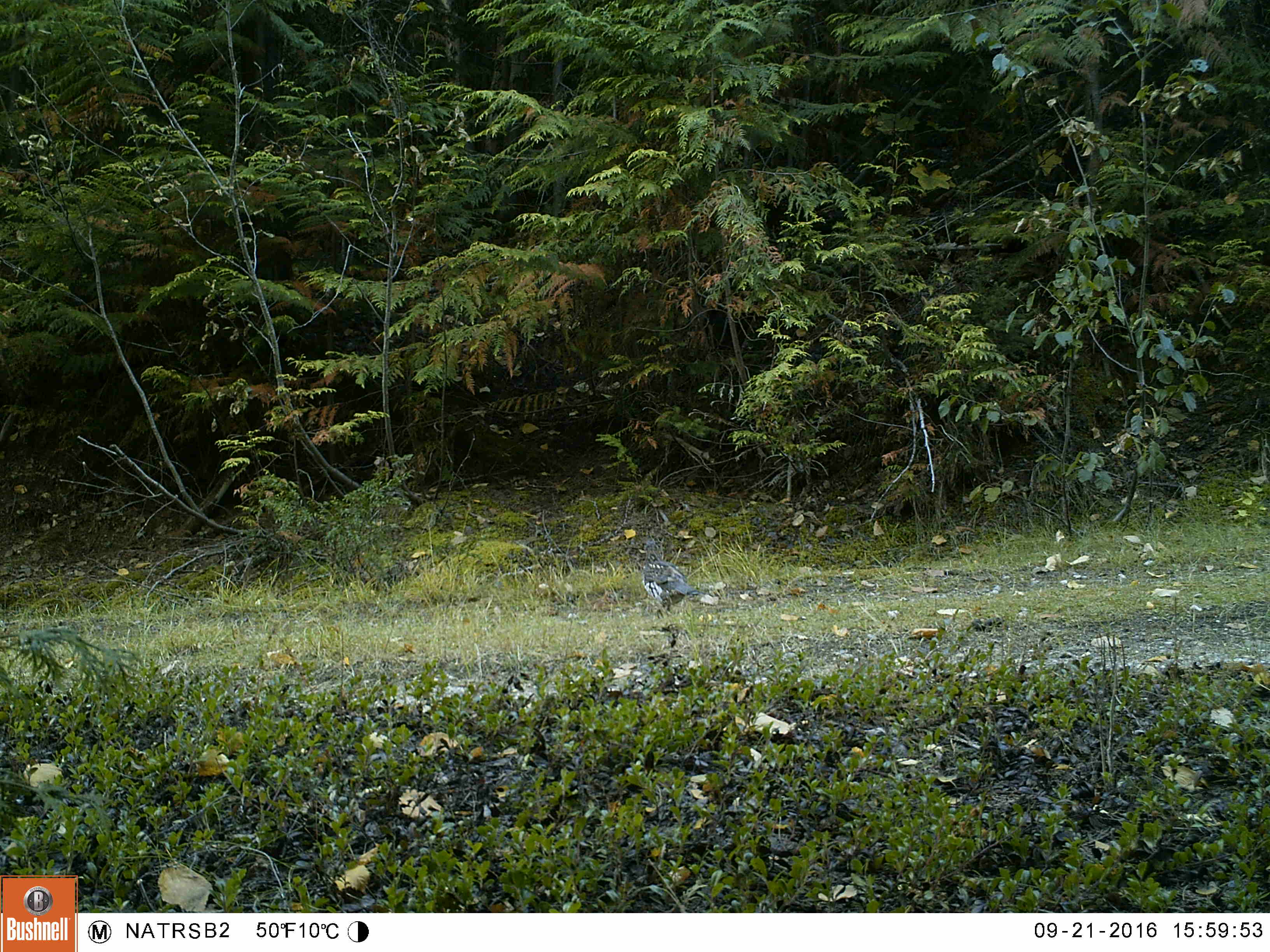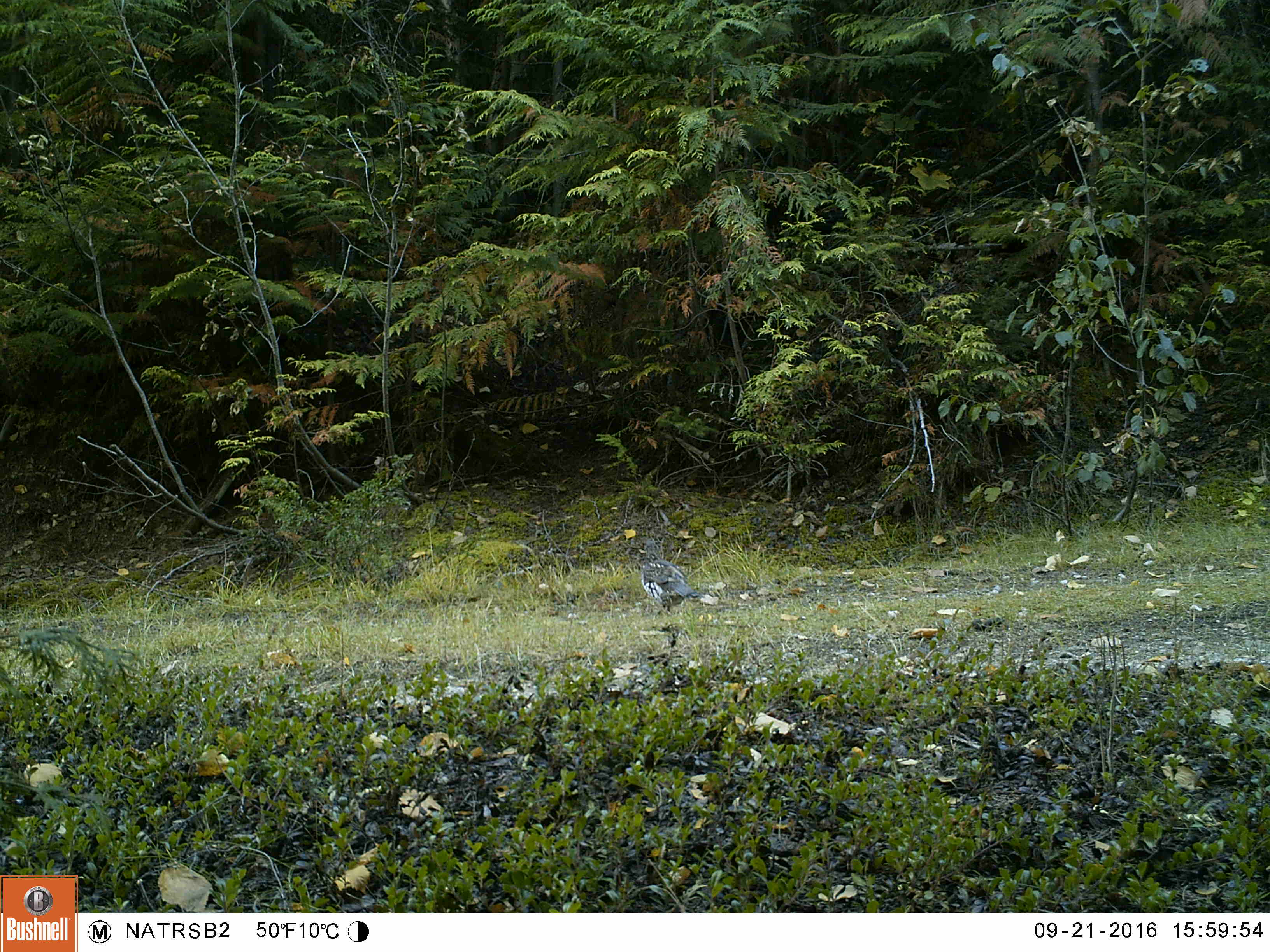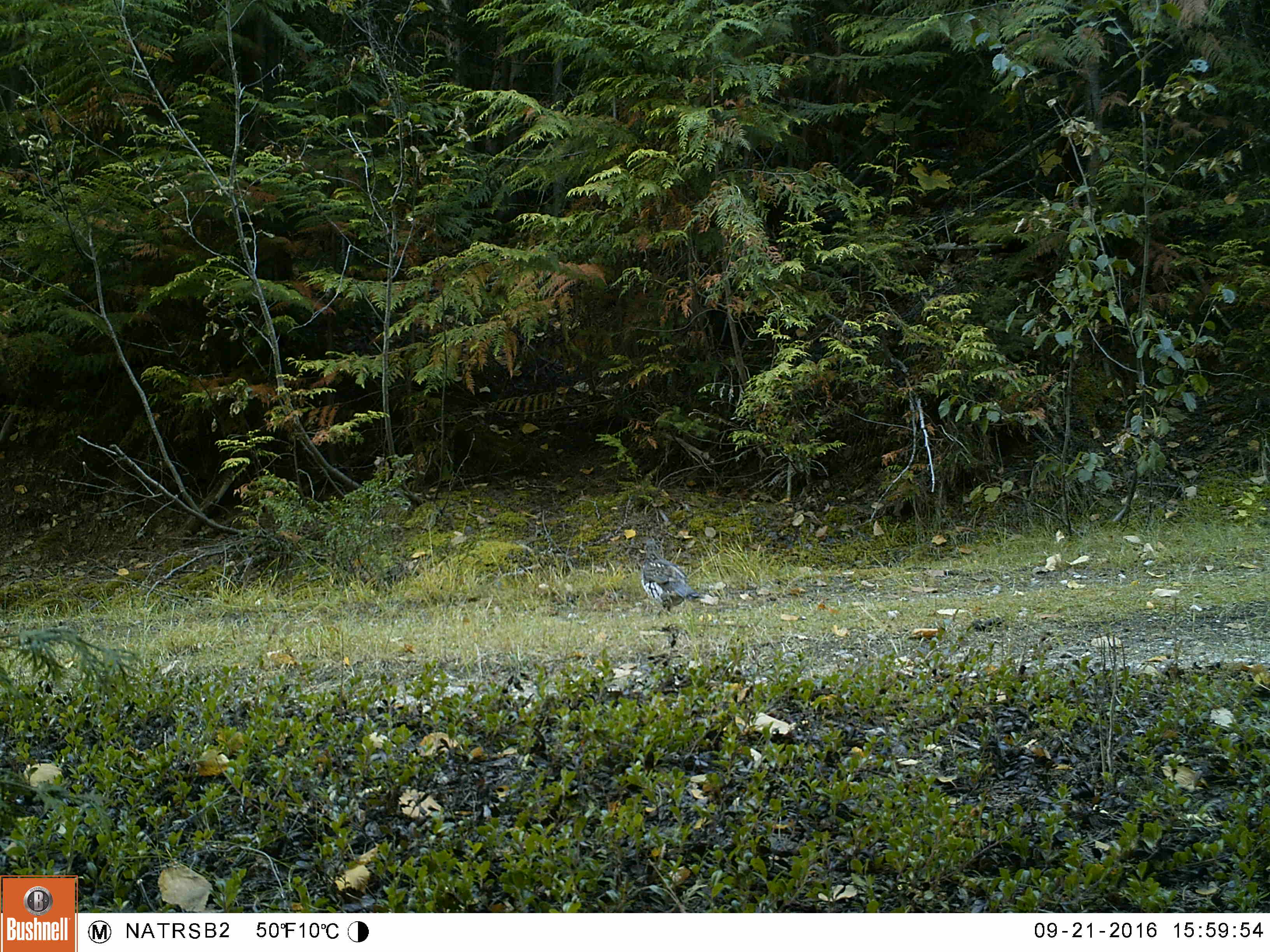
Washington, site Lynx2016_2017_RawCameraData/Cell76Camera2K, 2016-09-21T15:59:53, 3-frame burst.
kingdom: Animalia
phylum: Chordata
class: Aves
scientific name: Aves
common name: birds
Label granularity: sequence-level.